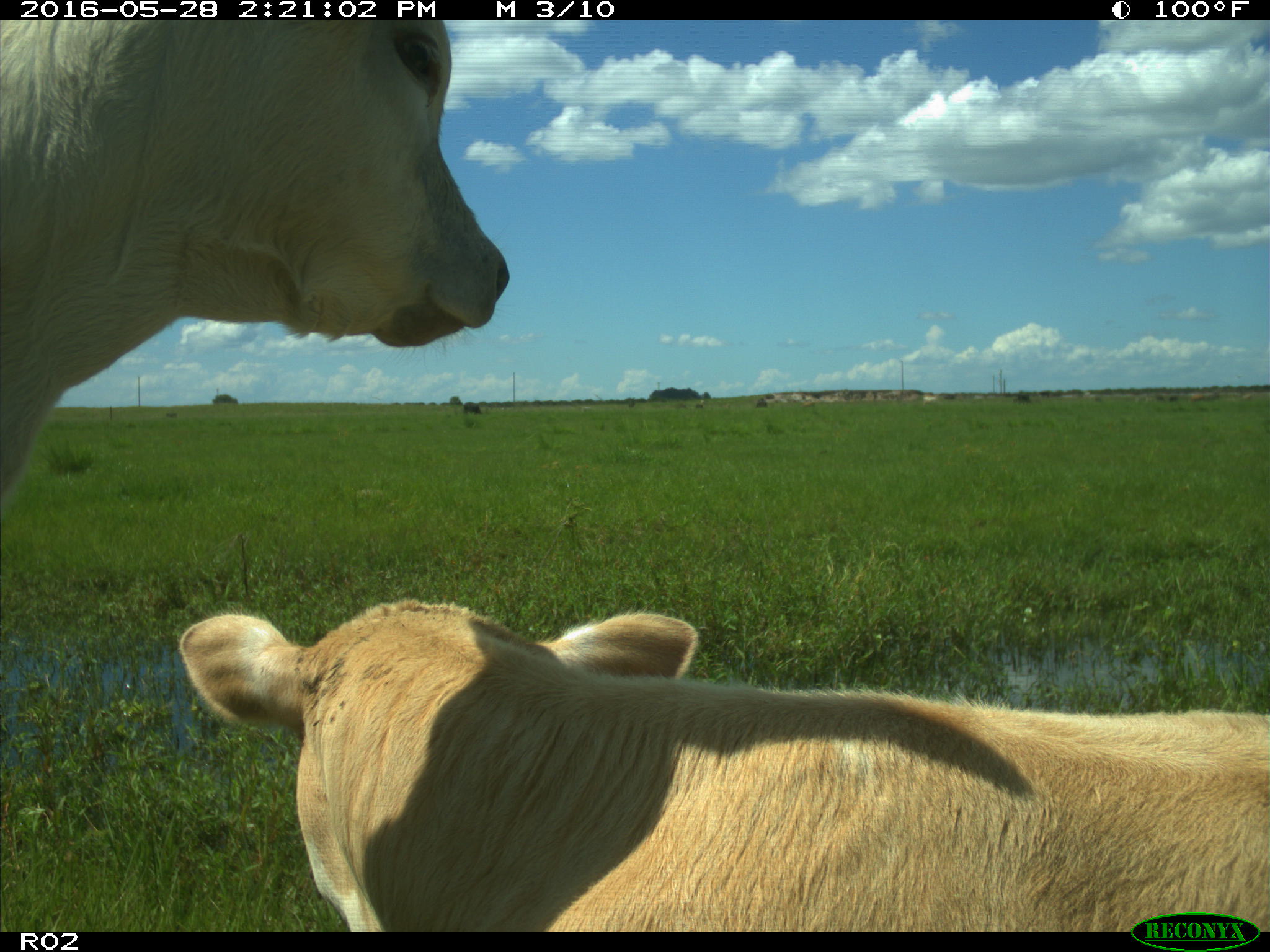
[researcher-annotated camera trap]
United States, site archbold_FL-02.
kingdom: Animalia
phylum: Chordata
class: Mammalia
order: Artiodactyla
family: Bovidae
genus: Bos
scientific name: Bos taurus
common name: domestic cow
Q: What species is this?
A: Bos taurus (domestic cow).